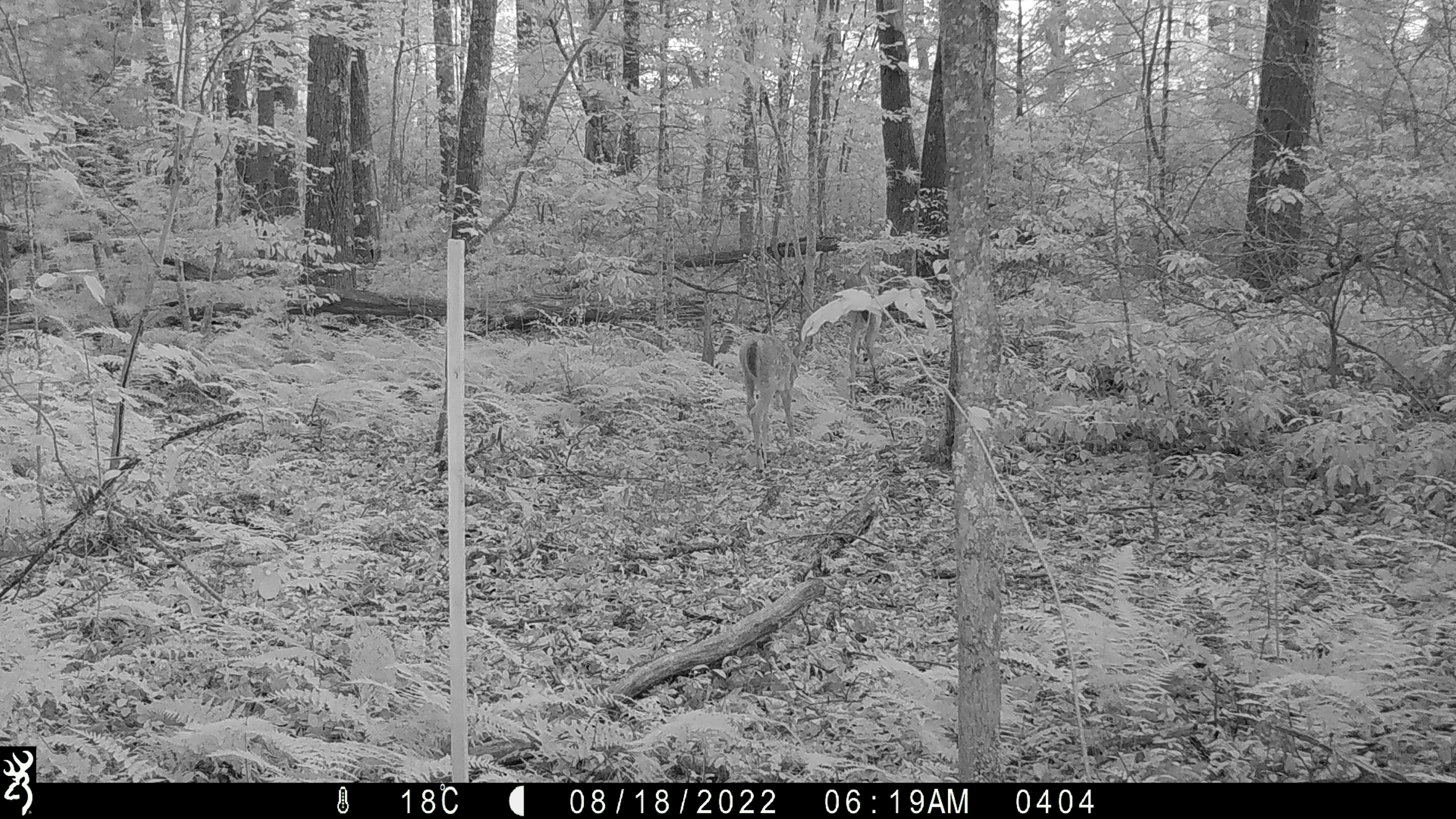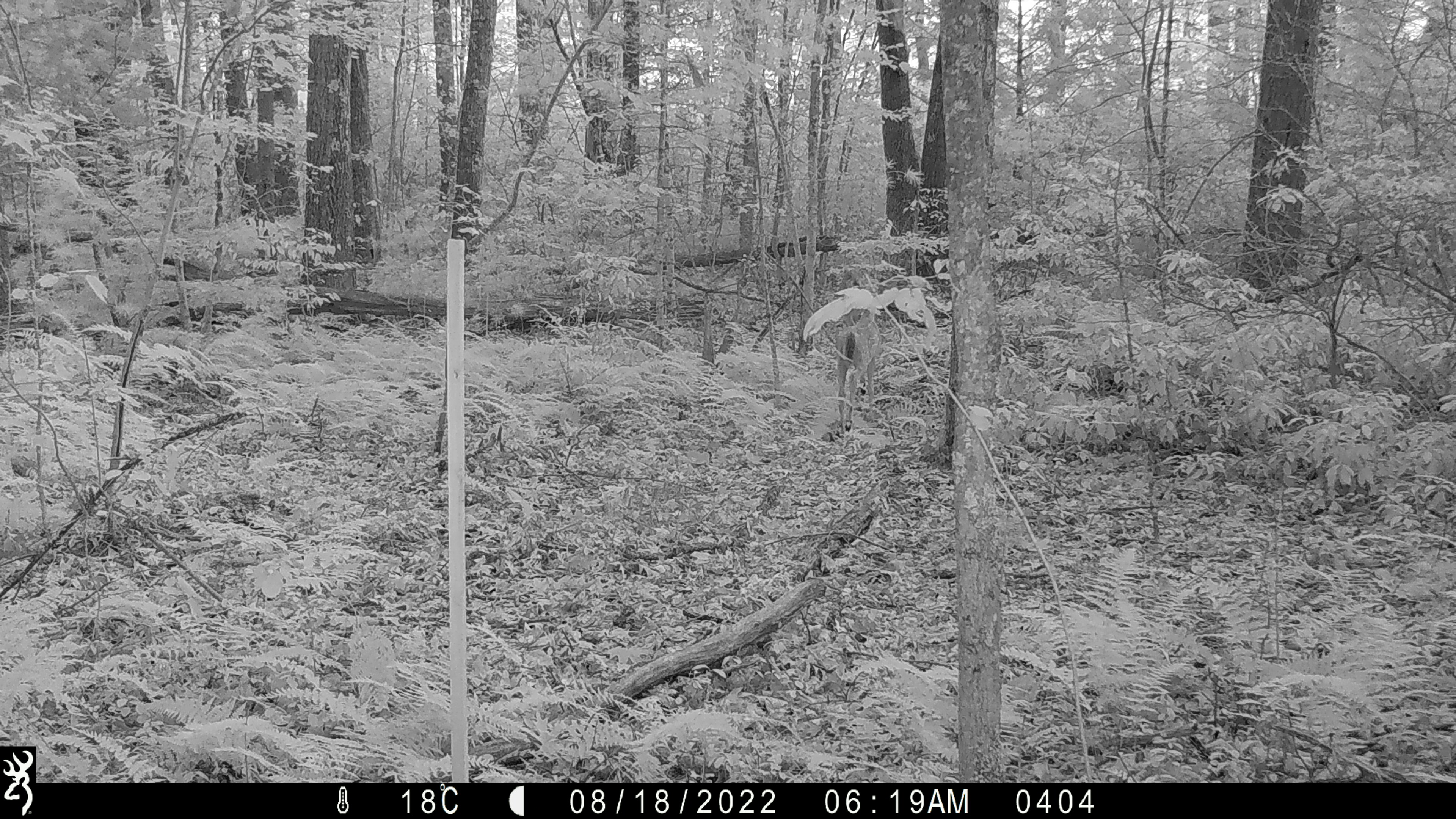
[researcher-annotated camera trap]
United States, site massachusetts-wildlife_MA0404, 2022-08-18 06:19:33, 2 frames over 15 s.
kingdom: Animalia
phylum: Chordata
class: Mammalia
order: Artiodactyla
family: Cervidae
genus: Odocoileus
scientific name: Odocoileus virginianus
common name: white-tailed deer